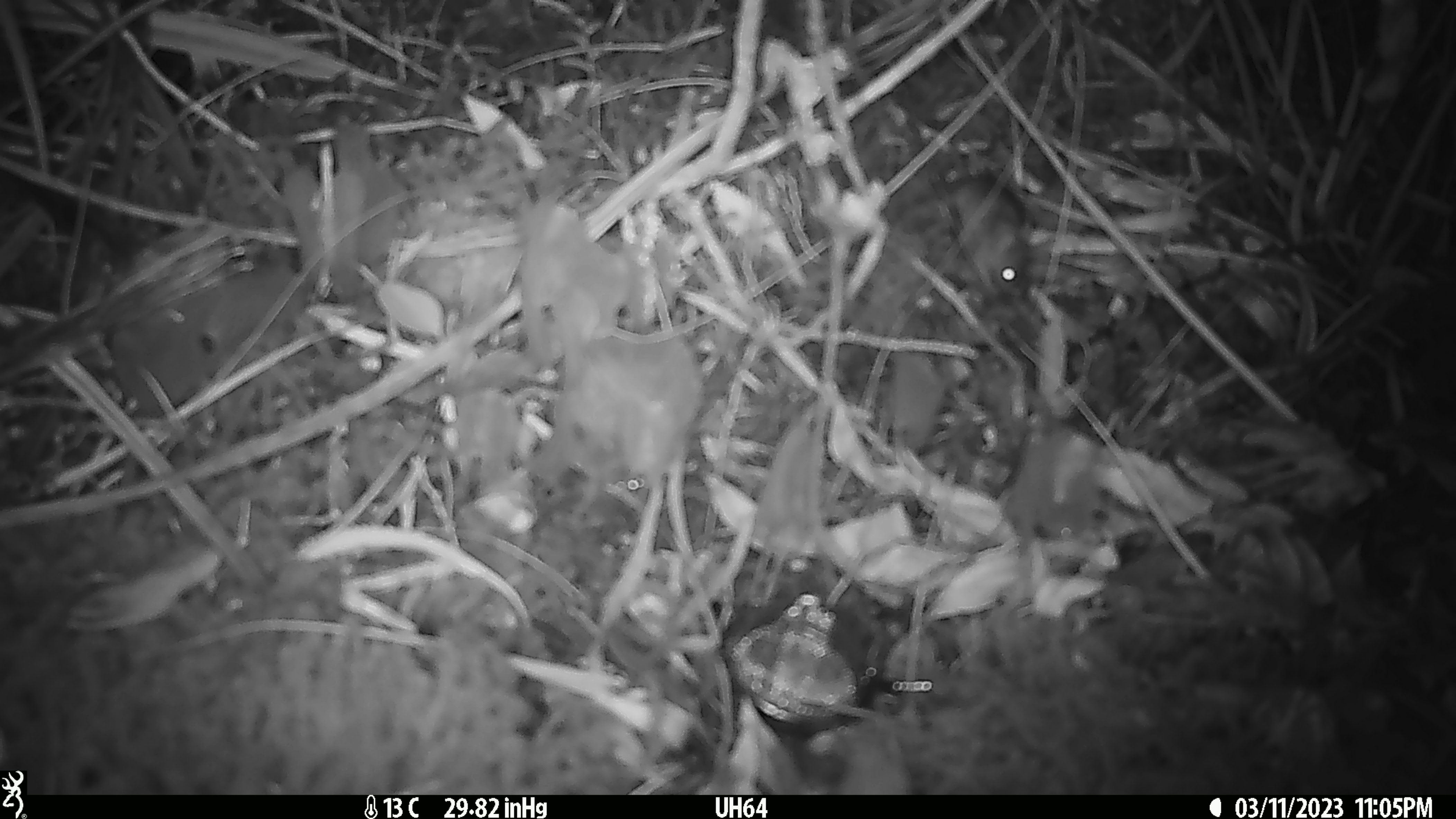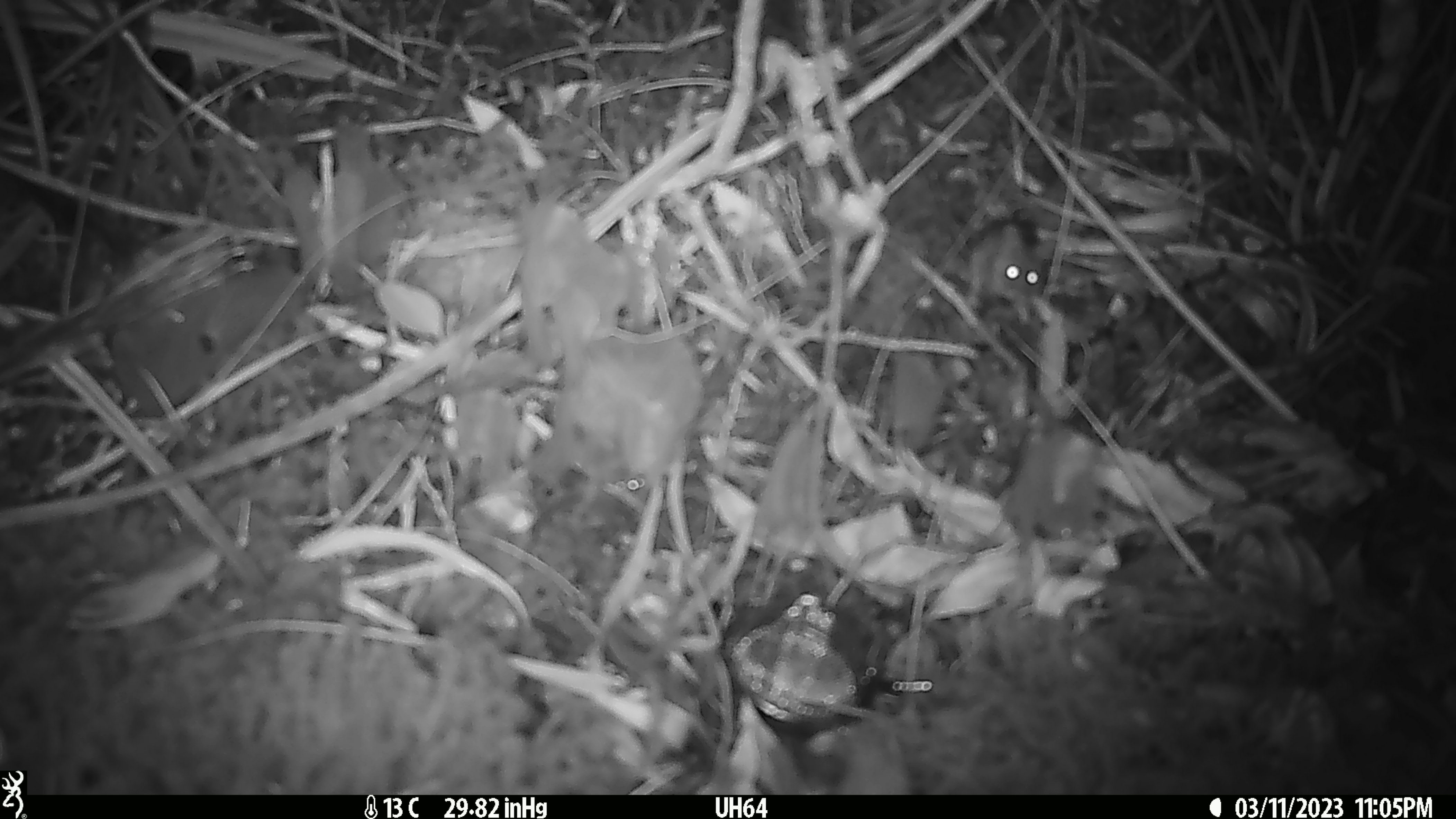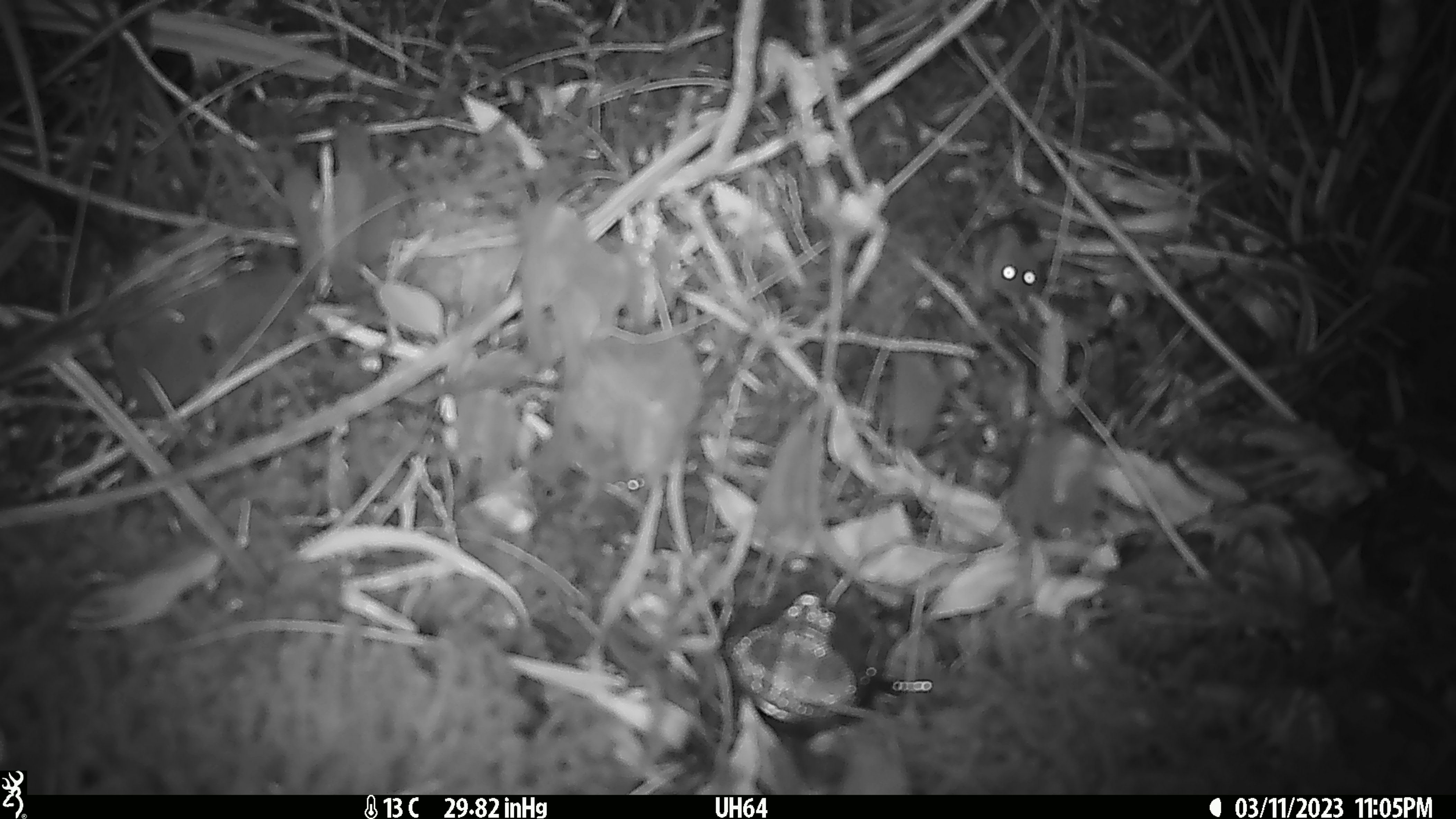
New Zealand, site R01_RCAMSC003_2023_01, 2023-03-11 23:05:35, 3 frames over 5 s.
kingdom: Animalia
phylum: Chordata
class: Mammalia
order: Rodentia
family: Muridae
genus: Mus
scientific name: Mus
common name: mouse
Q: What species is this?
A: Mouse (Mus).